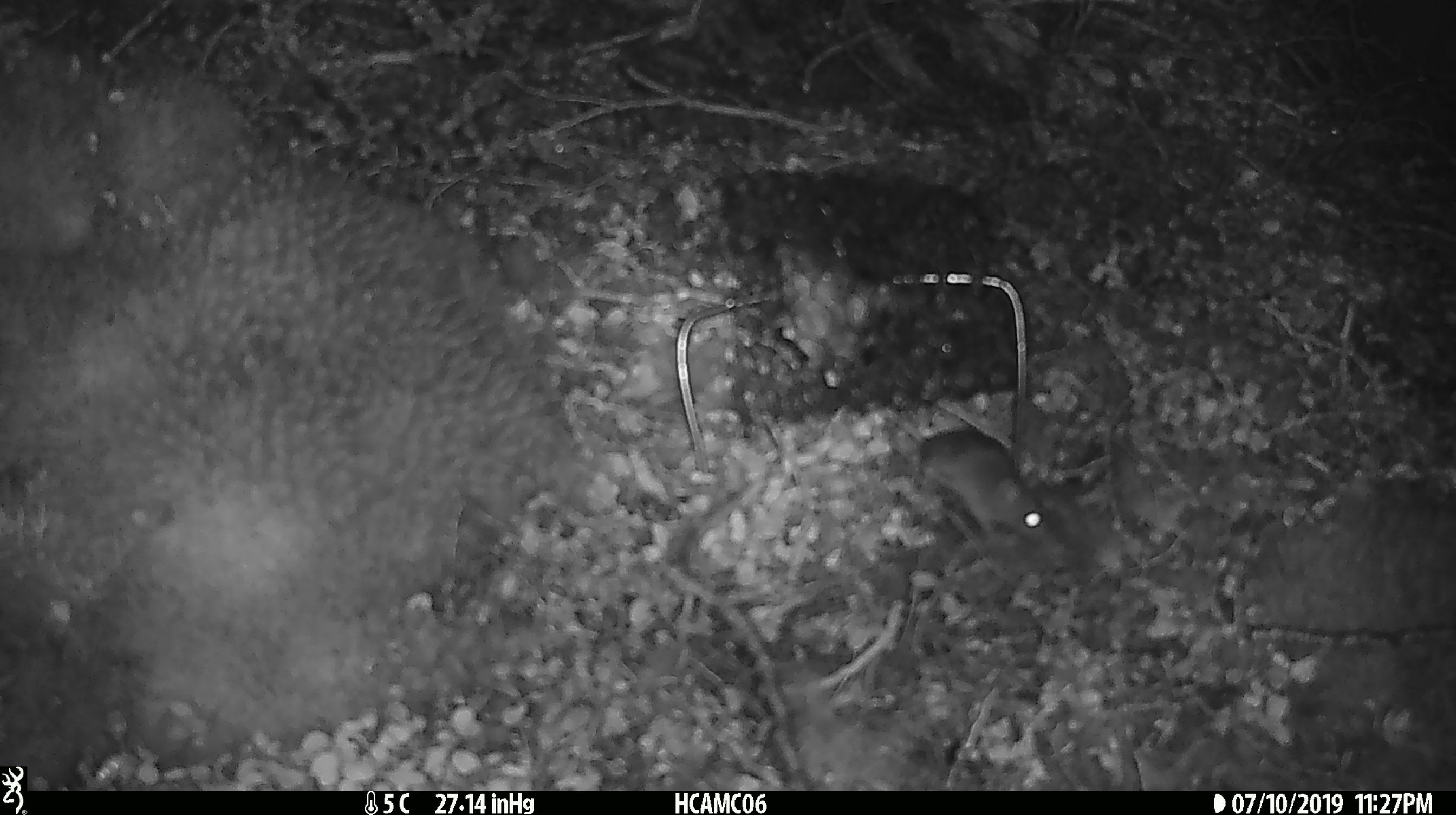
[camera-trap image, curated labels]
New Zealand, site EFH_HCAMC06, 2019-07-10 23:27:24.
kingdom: Animalia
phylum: Chordata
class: Mammalia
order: Rodentia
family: Muridae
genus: Mus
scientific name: Mus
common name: mouse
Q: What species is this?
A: Mouse (Mus).